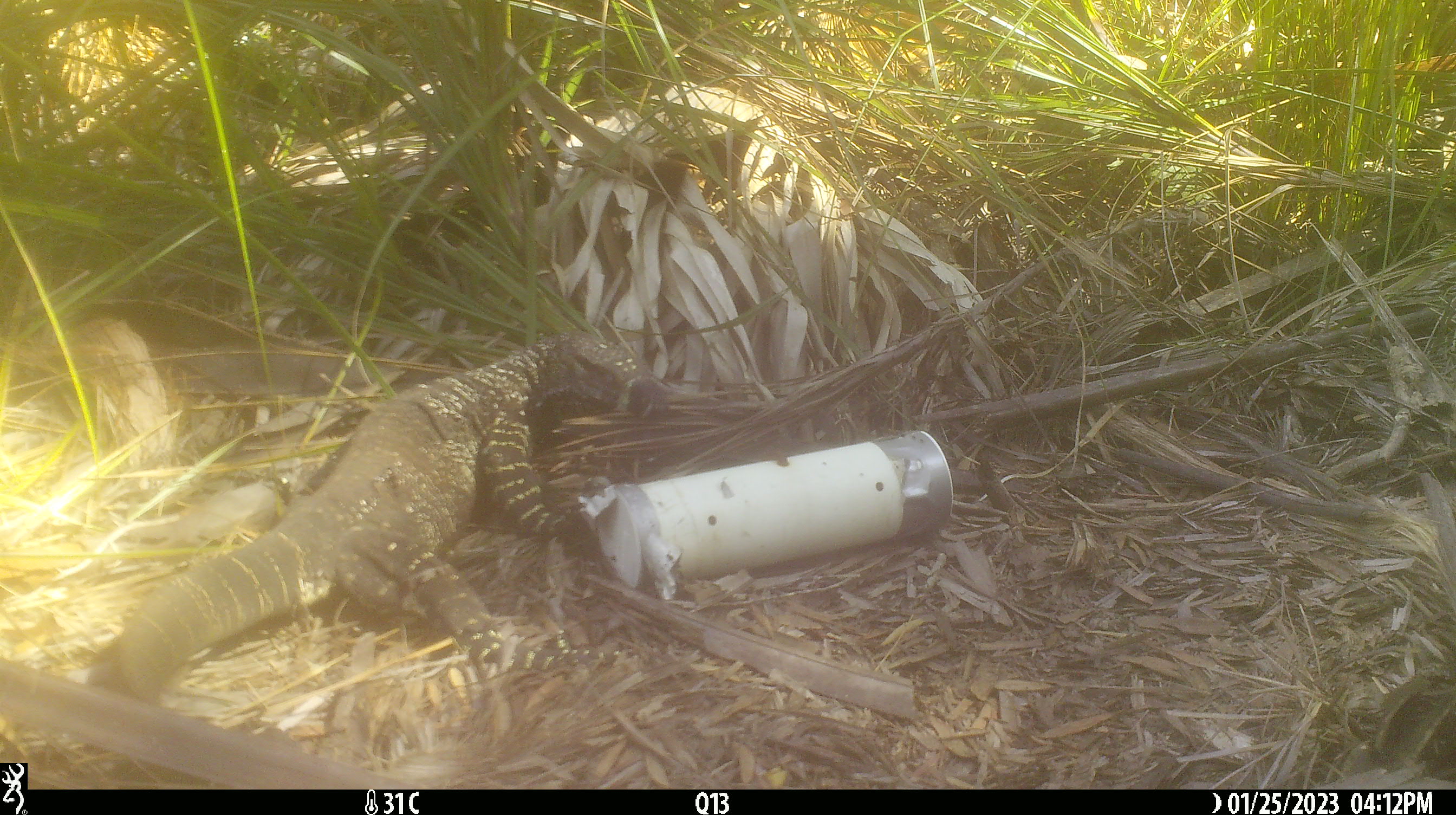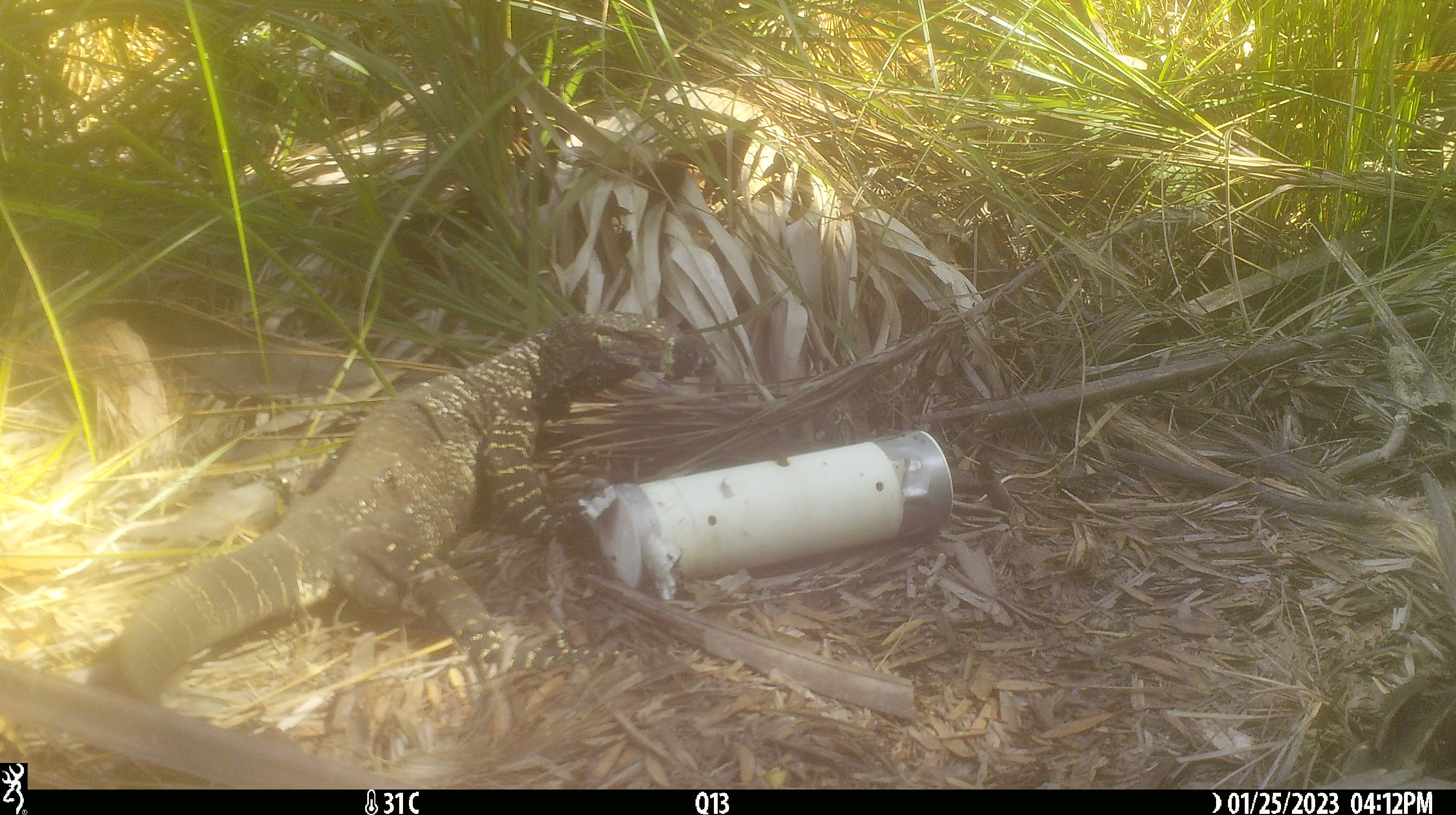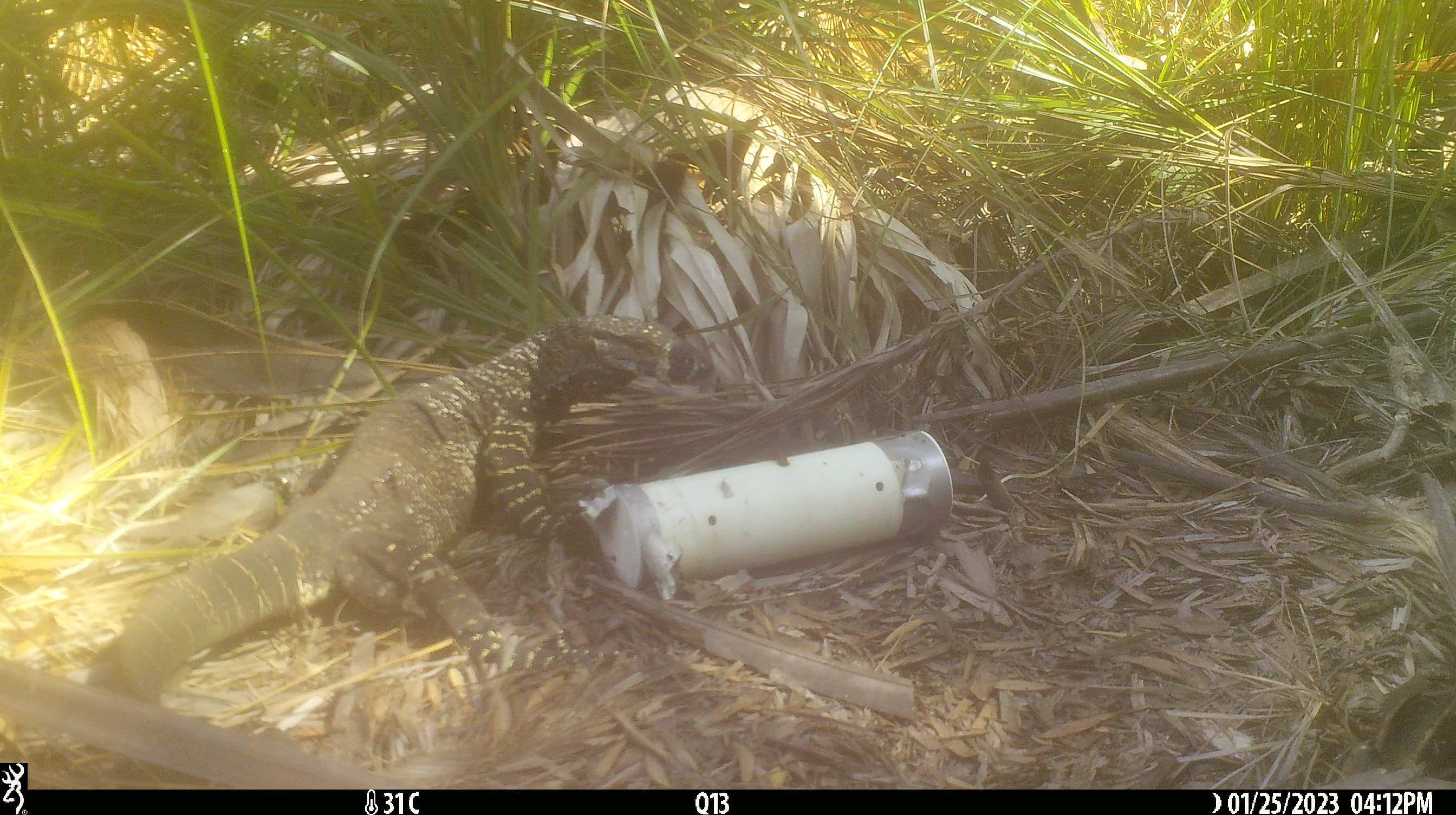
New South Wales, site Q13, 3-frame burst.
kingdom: Animalia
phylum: Chordata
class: Reptilia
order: Squamata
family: Varanidae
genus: Varanus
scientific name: Varanus varius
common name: lace monitor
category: goanna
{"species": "goanna (lace monitor) (Varanus varius)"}